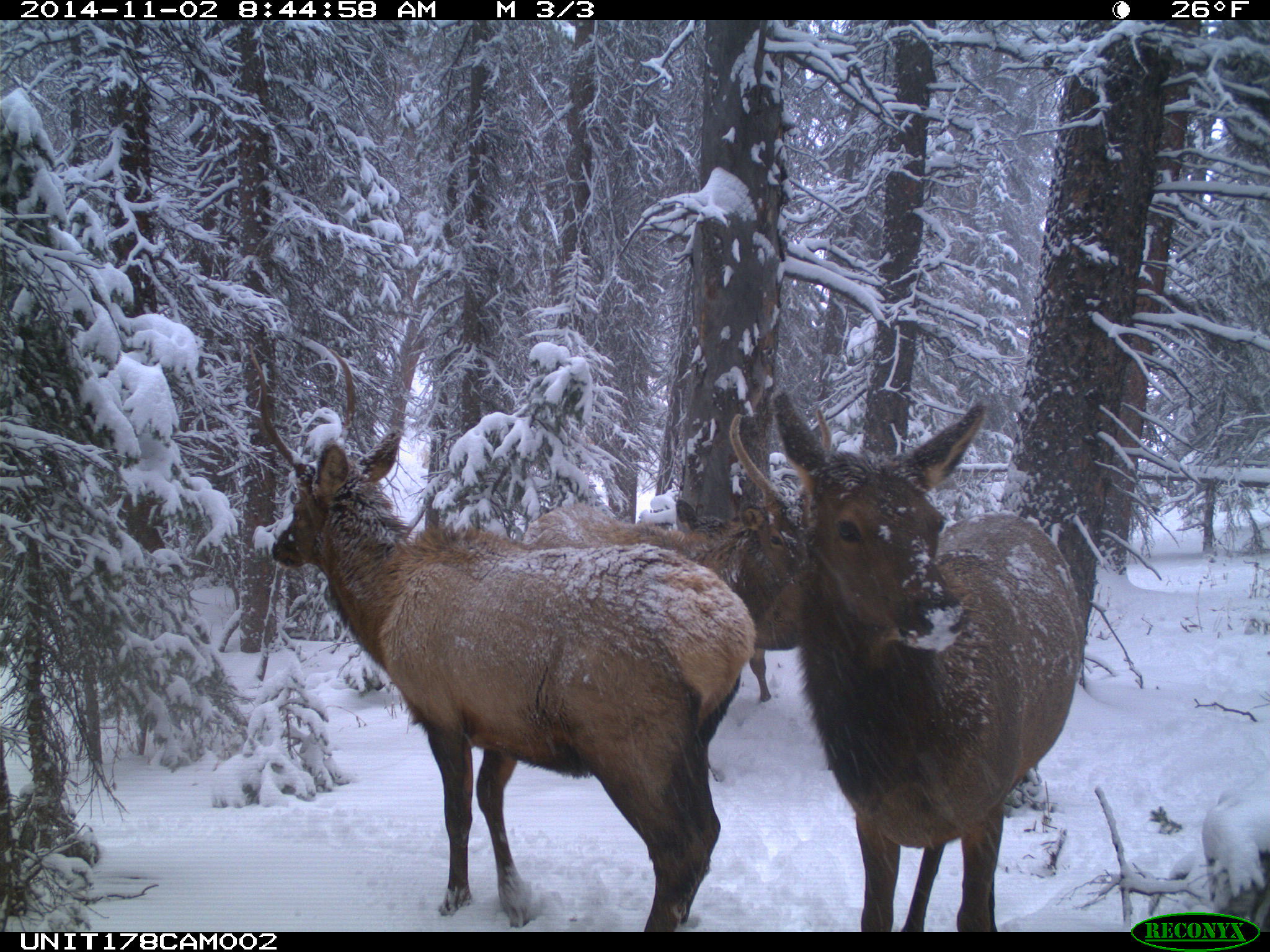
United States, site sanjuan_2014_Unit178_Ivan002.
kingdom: Animalia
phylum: Chordata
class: Mammalia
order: Artiodactyla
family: Cervidae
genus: Cervus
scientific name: Cervus elaphus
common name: red deer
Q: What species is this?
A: Cervus elaphus (red deer).